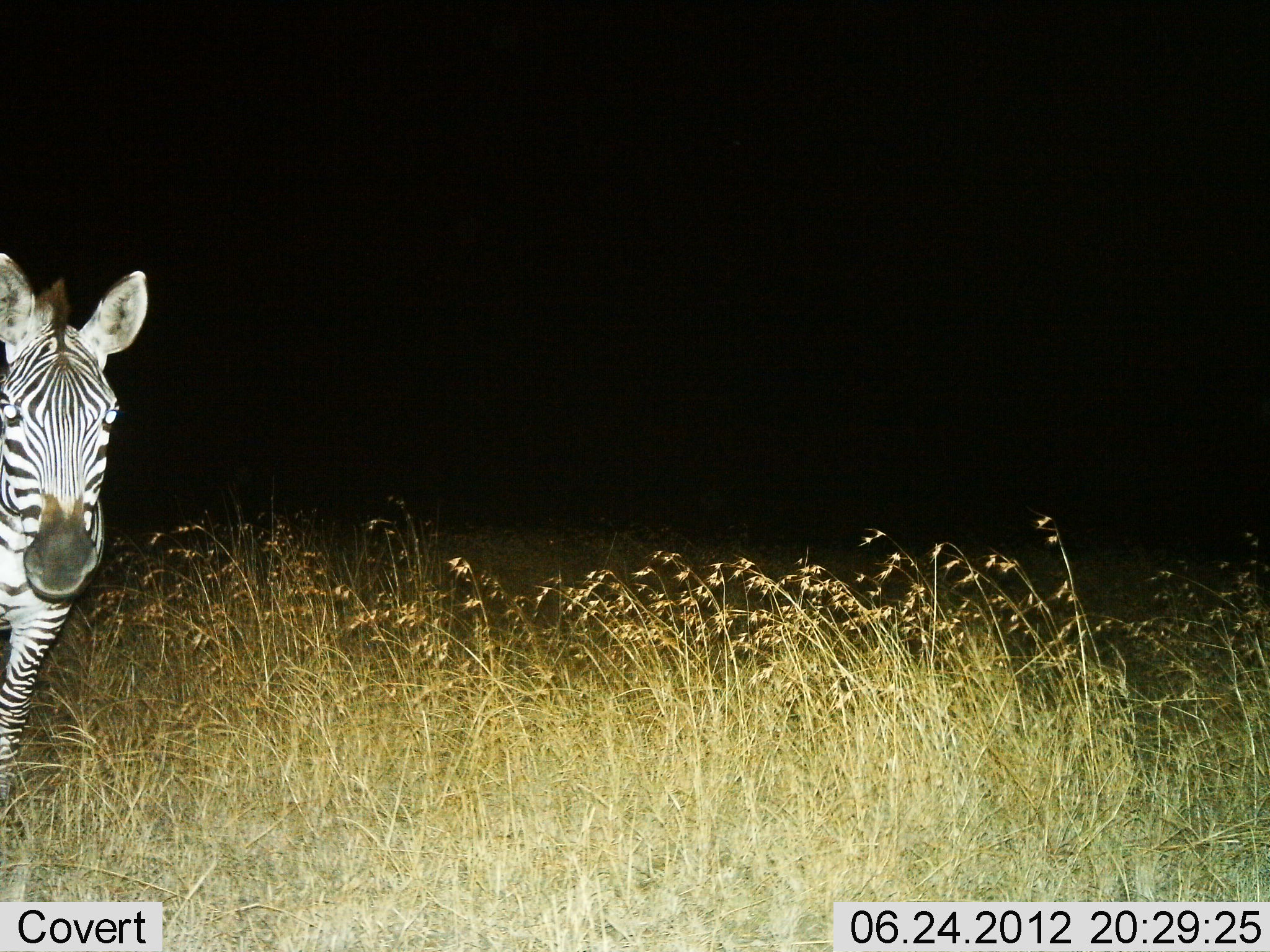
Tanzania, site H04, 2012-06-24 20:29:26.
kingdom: Animalia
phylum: Chordata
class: Mammalia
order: Perissodactyla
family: Equidae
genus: Equus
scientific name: Equus quagga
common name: plains zebra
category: zebra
Zebra (plains zebra) (Equus quagga), count 1. Behavior (volunteer vote fractions): standing 80%, resting 0%, moving 20%, interacting 0%. Young present (vote fraction): 0%. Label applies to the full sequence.